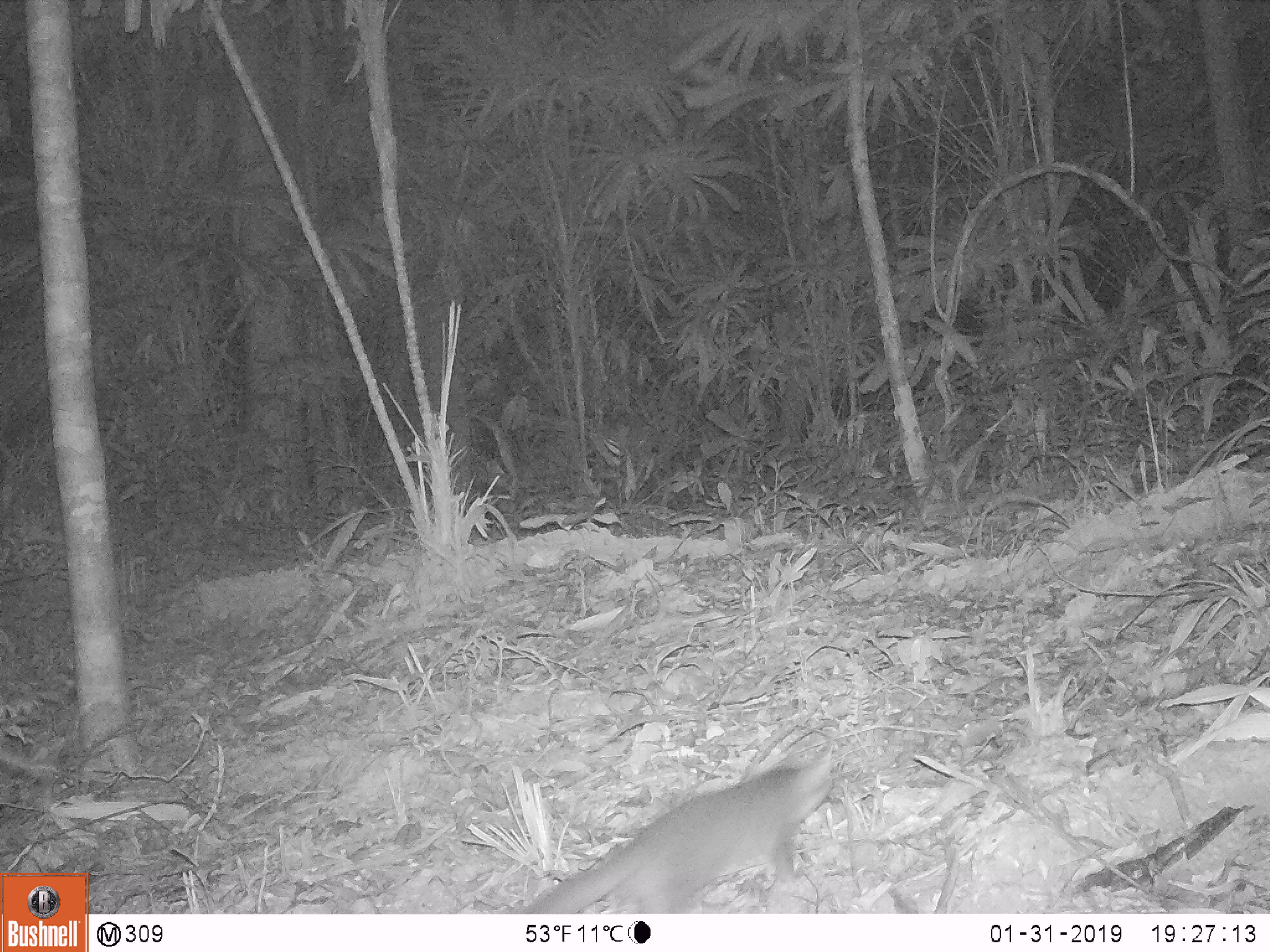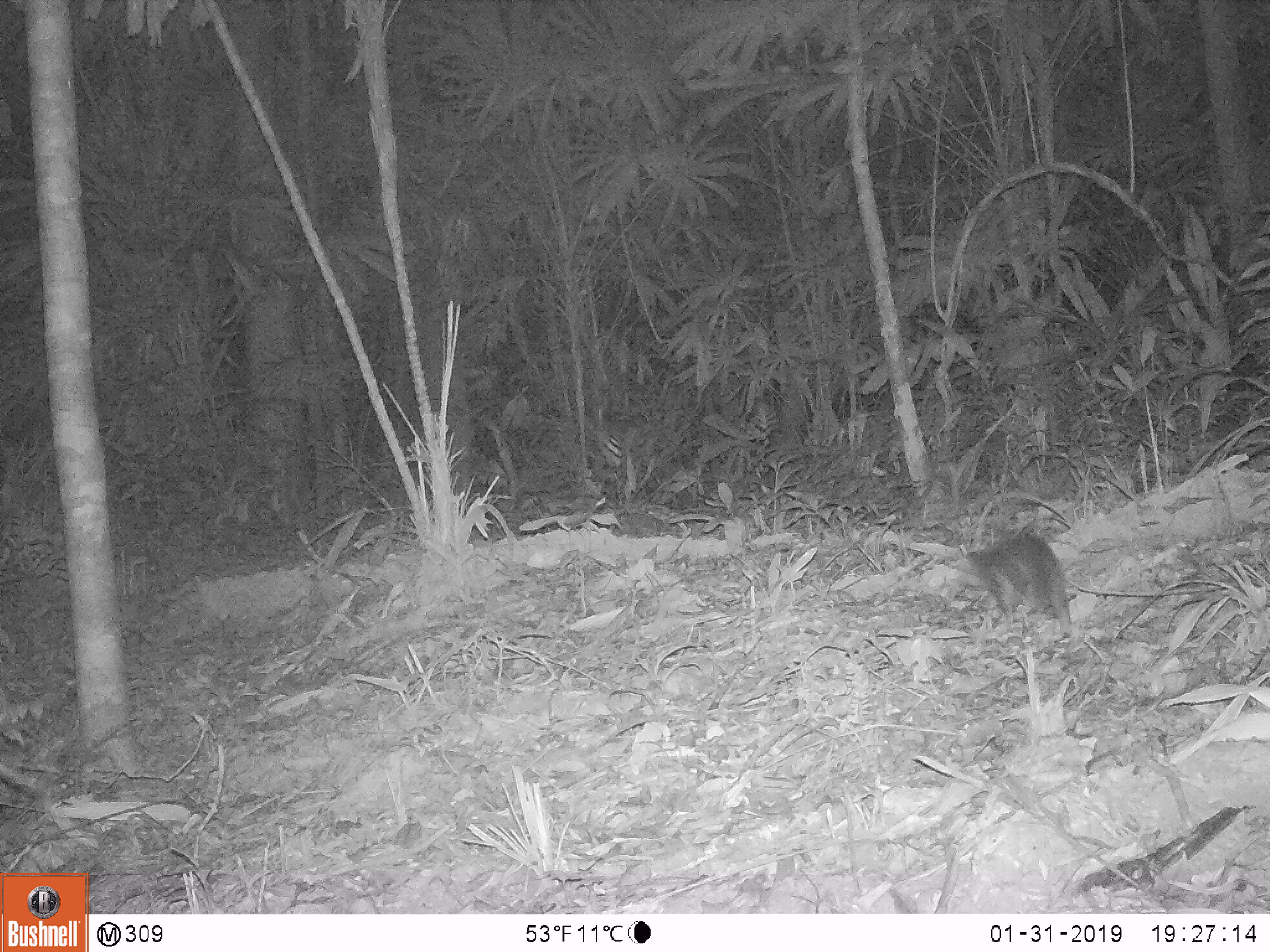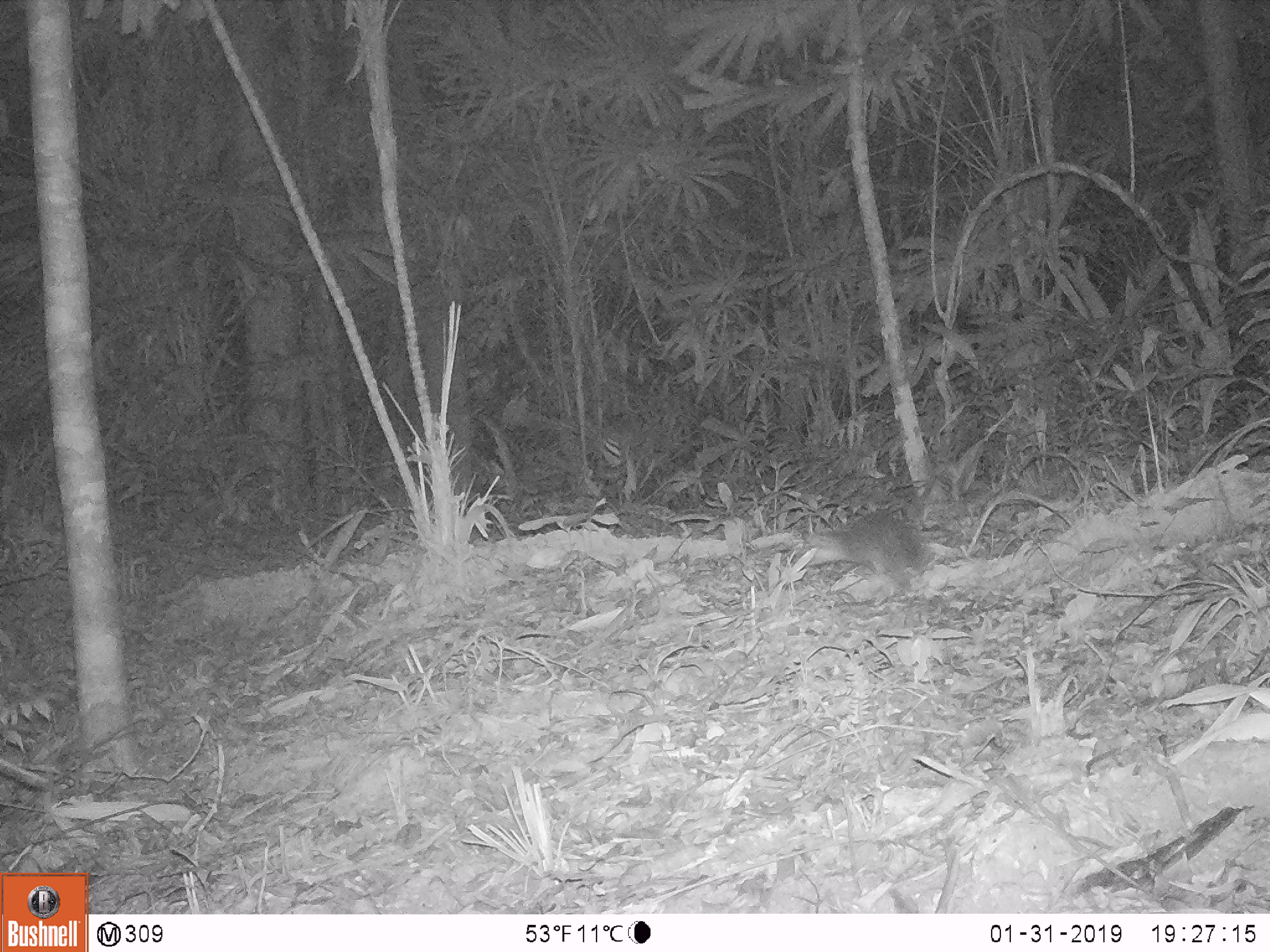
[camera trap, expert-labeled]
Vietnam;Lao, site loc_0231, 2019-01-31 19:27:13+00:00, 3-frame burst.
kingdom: Animalia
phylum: Chordata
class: Mammalia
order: Carnivora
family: Mustelidae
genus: Melogale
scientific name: Melogale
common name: ferret badger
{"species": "ferret badger (Melogale)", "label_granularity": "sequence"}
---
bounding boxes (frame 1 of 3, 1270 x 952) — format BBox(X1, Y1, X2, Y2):
ferret badger: BBox(516, 744, 833, 915)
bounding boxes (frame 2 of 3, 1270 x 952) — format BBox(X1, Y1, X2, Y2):
ferret badger: BBox(965, 531, 1076, 639)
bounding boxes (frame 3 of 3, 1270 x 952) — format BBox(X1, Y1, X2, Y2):
ferret badger: BBox(818, 506, 929, 589)